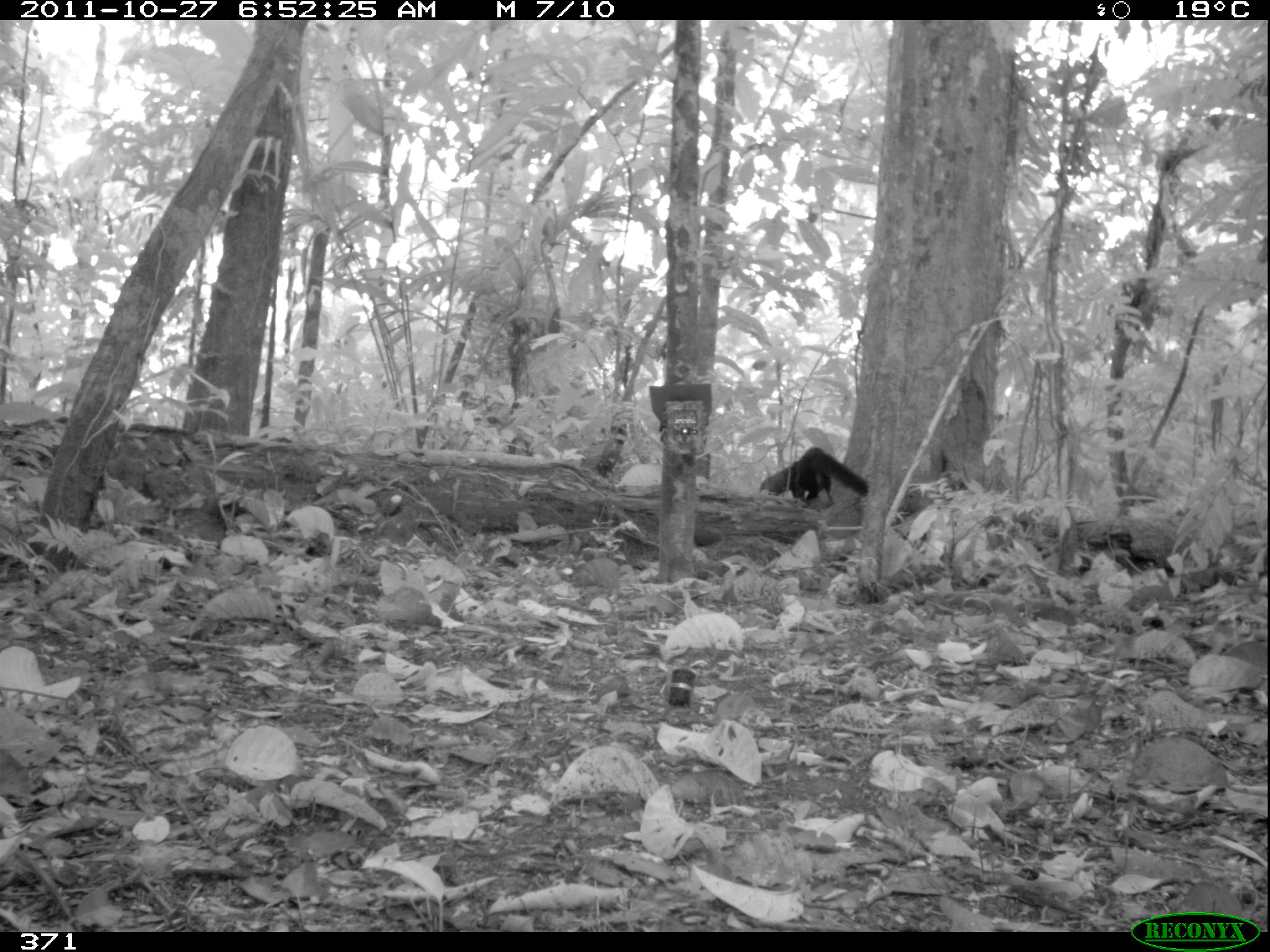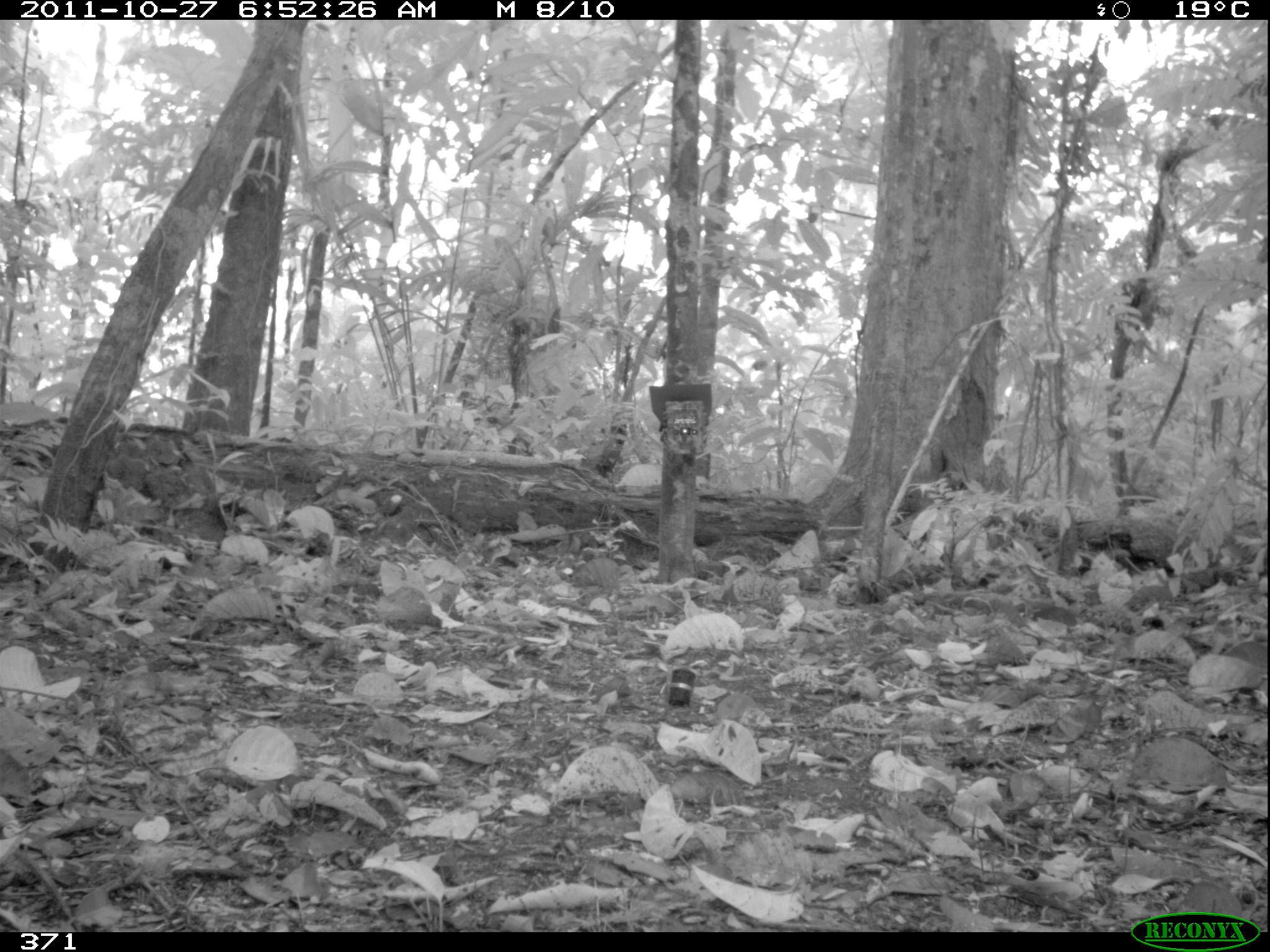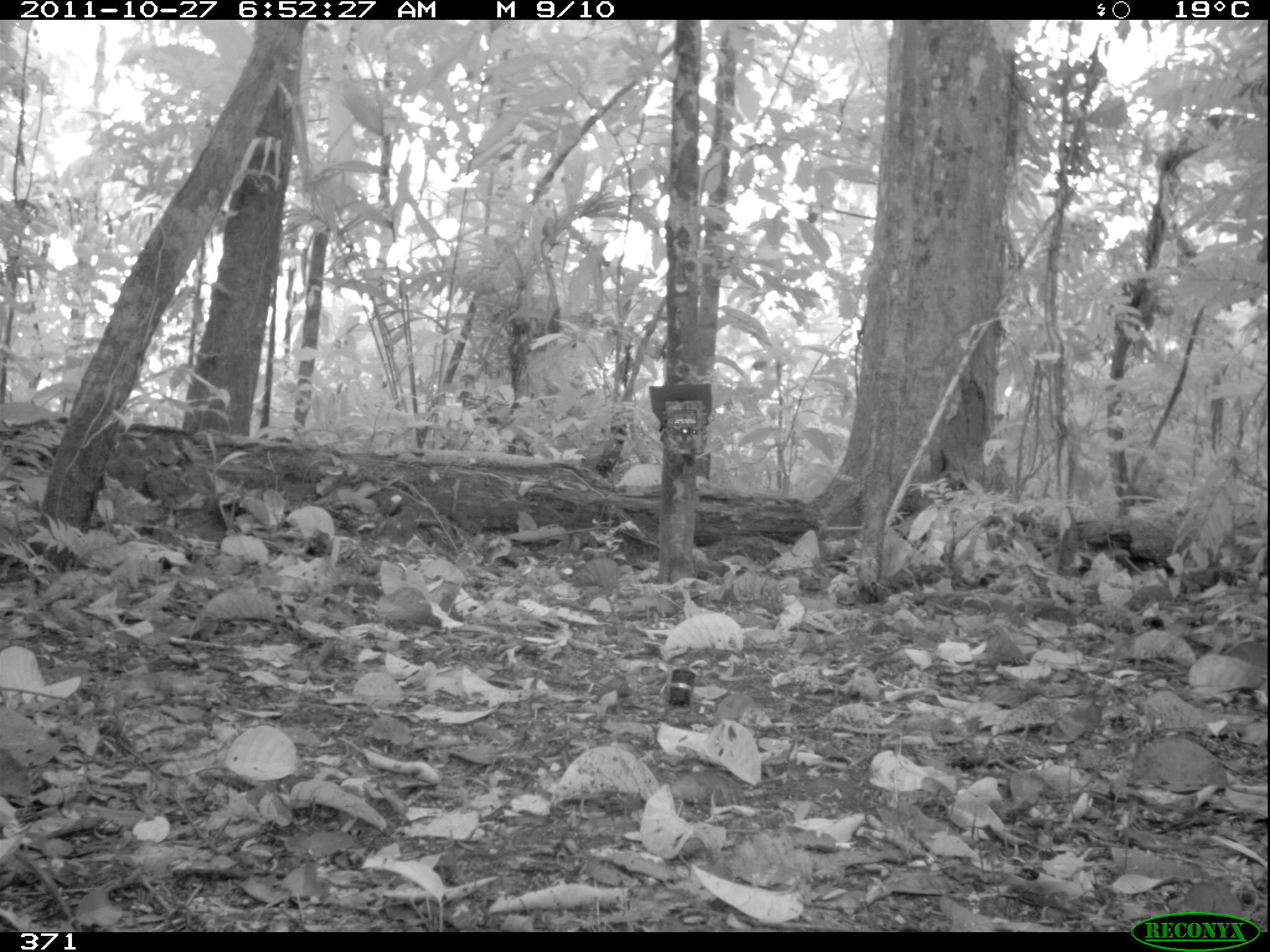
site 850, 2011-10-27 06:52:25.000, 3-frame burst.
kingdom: Animalia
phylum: Chordata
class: Mammalia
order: Carnivora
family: Mustelidae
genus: Eira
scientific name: Eira barbara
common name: tayra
Eira barbara (tayra).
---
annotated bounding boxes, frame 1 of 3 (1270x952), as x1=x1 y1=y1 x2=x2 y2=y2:
eira barbara: x1=759 y1=446 x2=869 y2=505